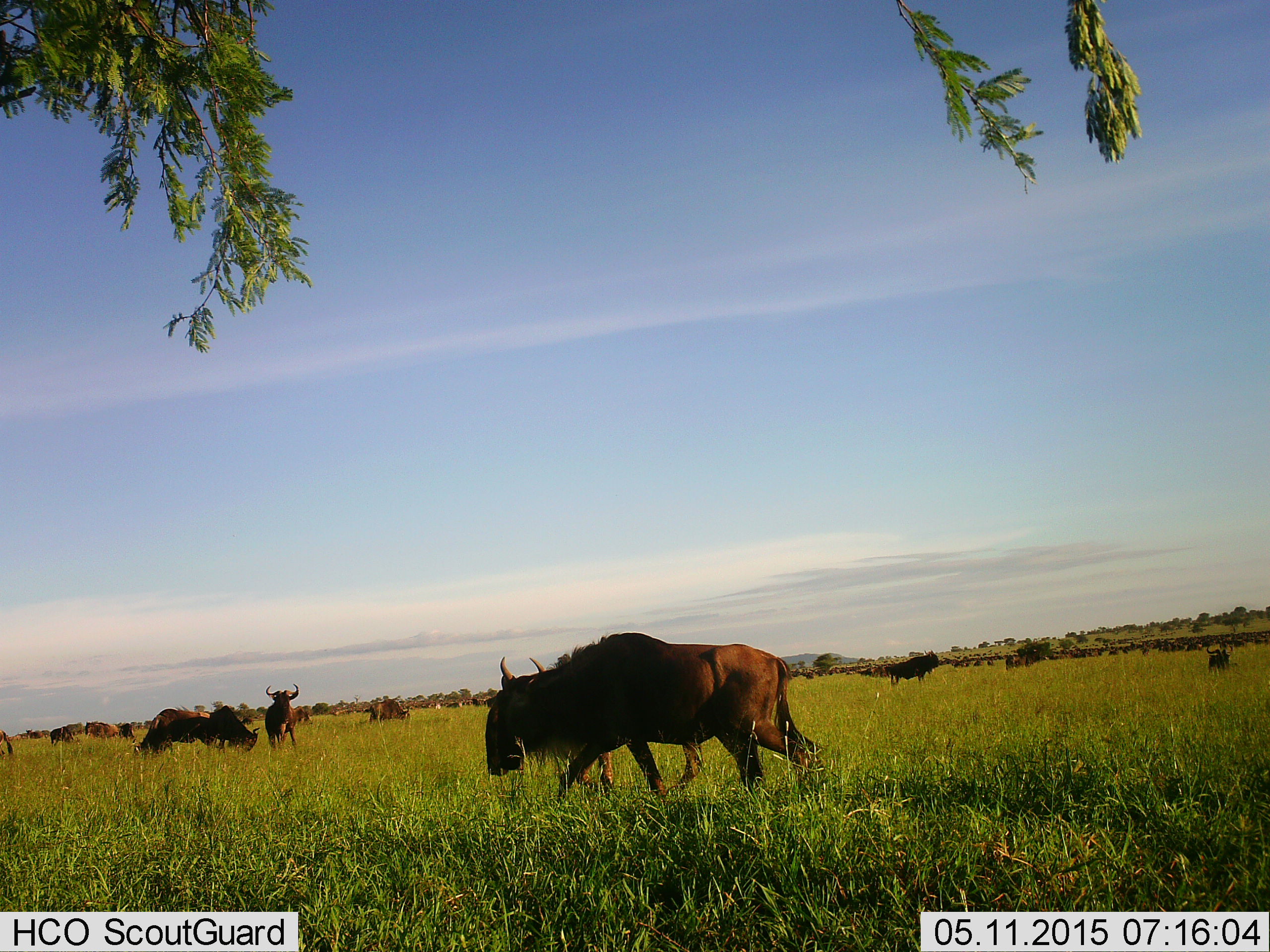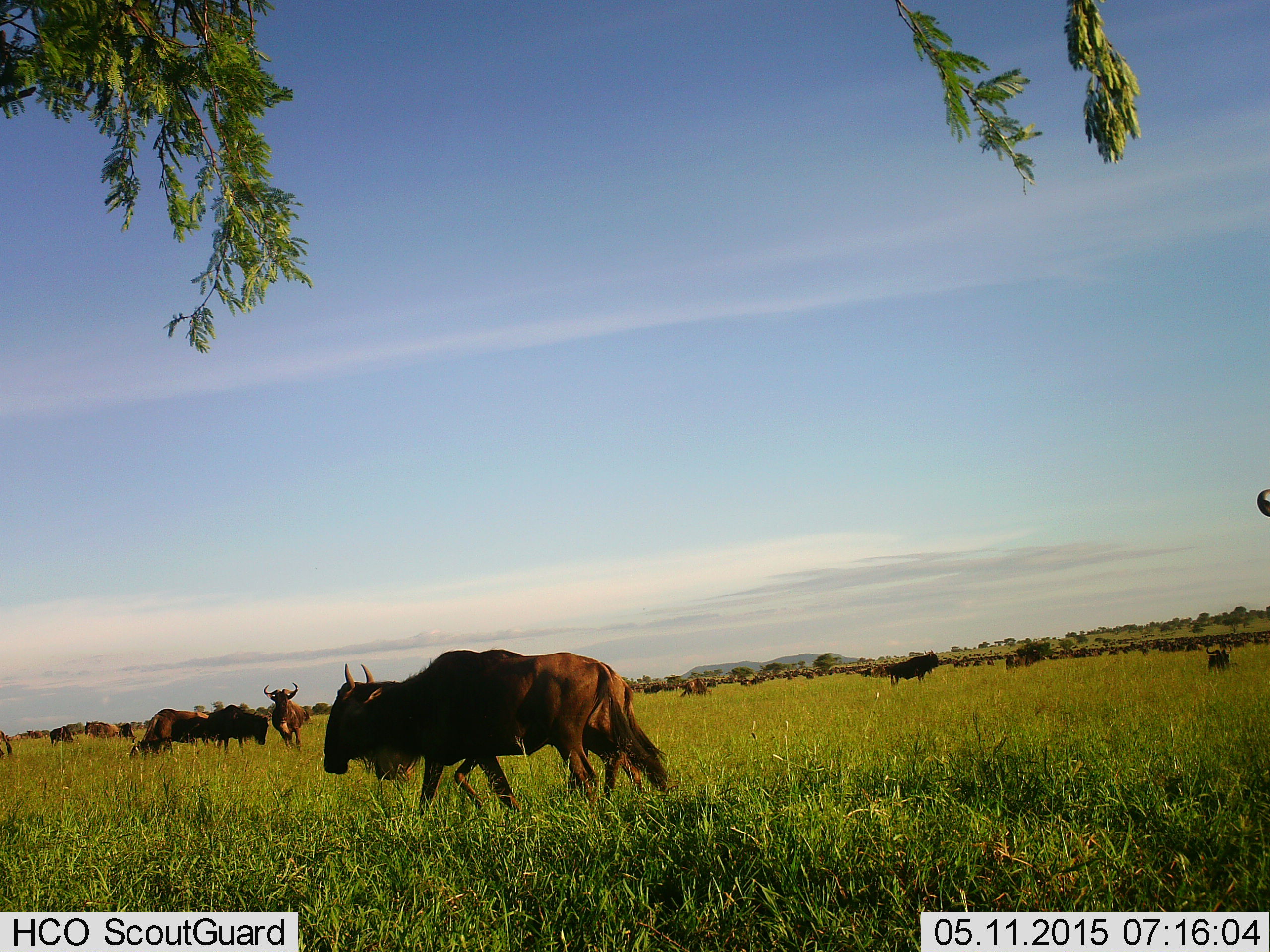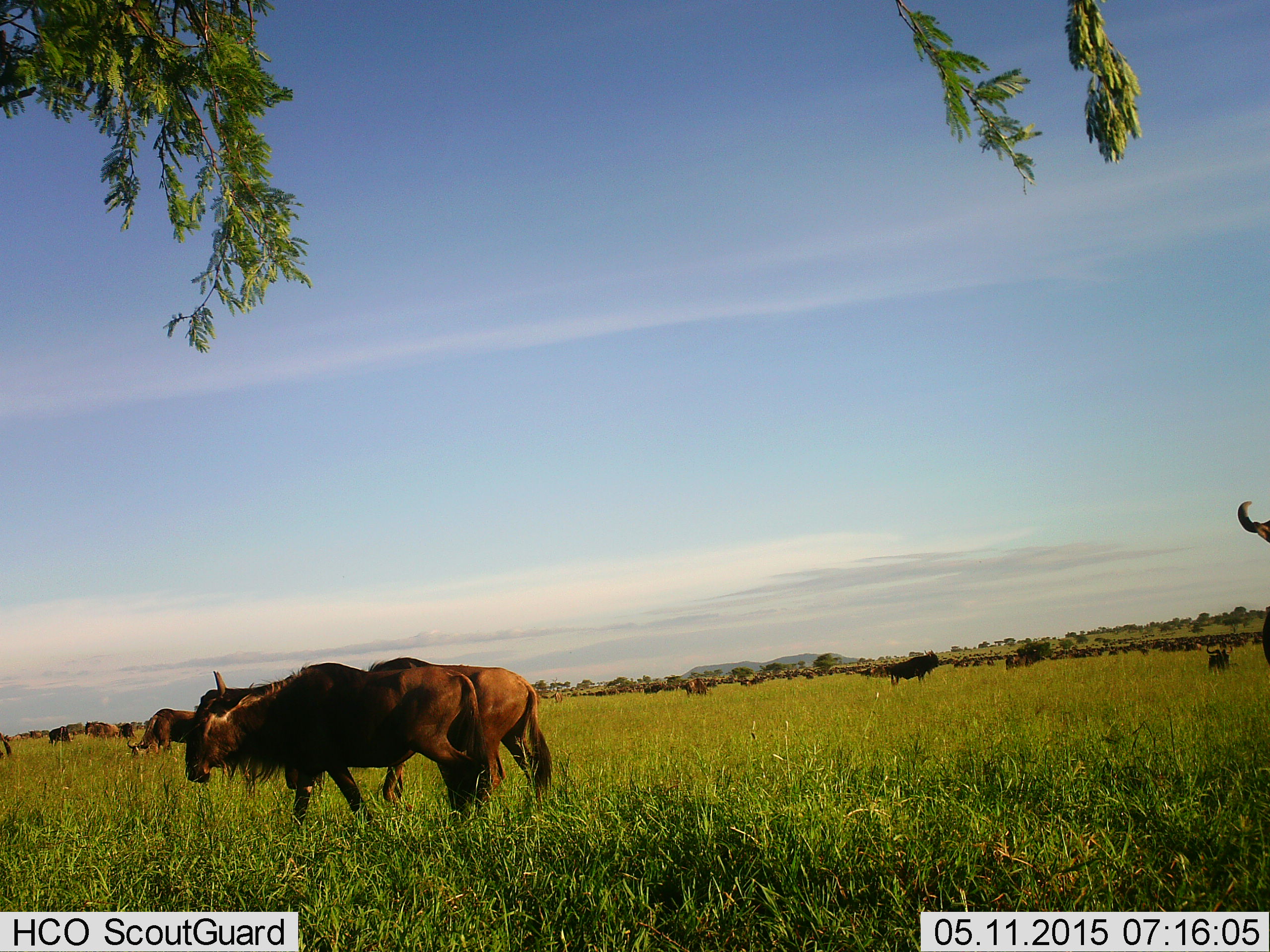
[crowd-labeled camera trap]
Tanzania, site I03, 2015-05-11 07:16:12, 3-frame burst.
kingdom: Animalia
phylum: Chordata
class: Mammalia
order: Artiodactyla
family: Bovidae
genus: Connochaetes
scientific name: Connochaetes taurinus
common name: blue wildebeest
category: wildebeest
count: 51+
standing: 70%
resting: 20%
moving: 80%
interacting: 0%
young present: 0%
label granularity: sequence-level